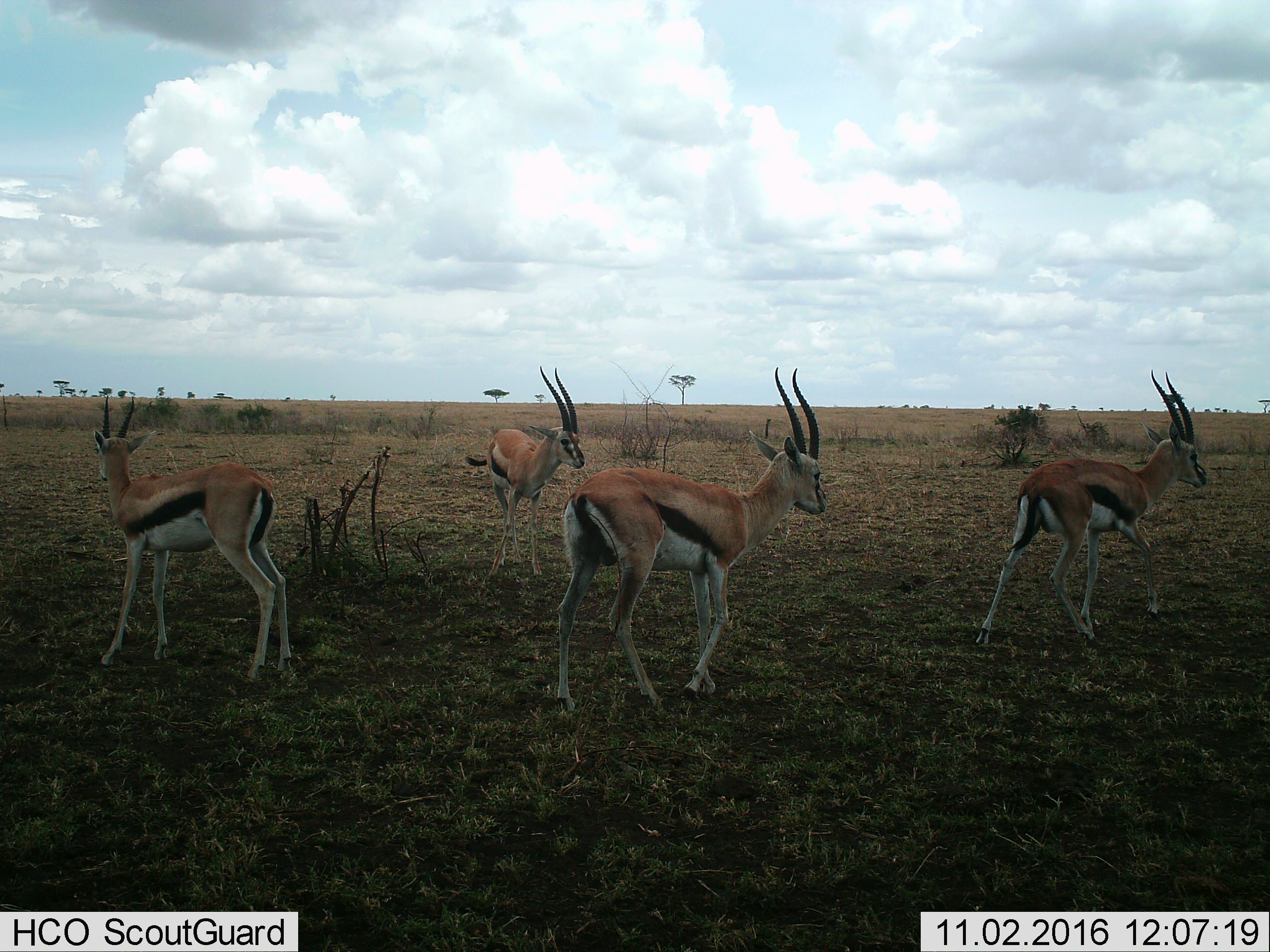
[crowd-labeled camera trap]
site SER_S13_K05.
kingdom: Animalia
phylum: Chordata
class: Mammalia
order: Artiodactyla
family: Bovidae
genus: Eudorcas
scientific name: Eudorcas thomsonii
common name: thomson's gazelle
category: gazellethomsons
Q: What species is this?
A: Gazellethomsons (thomson's gazelle) (Eudorcas thomsonii).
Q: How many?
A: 4.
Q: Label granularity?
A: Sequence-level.